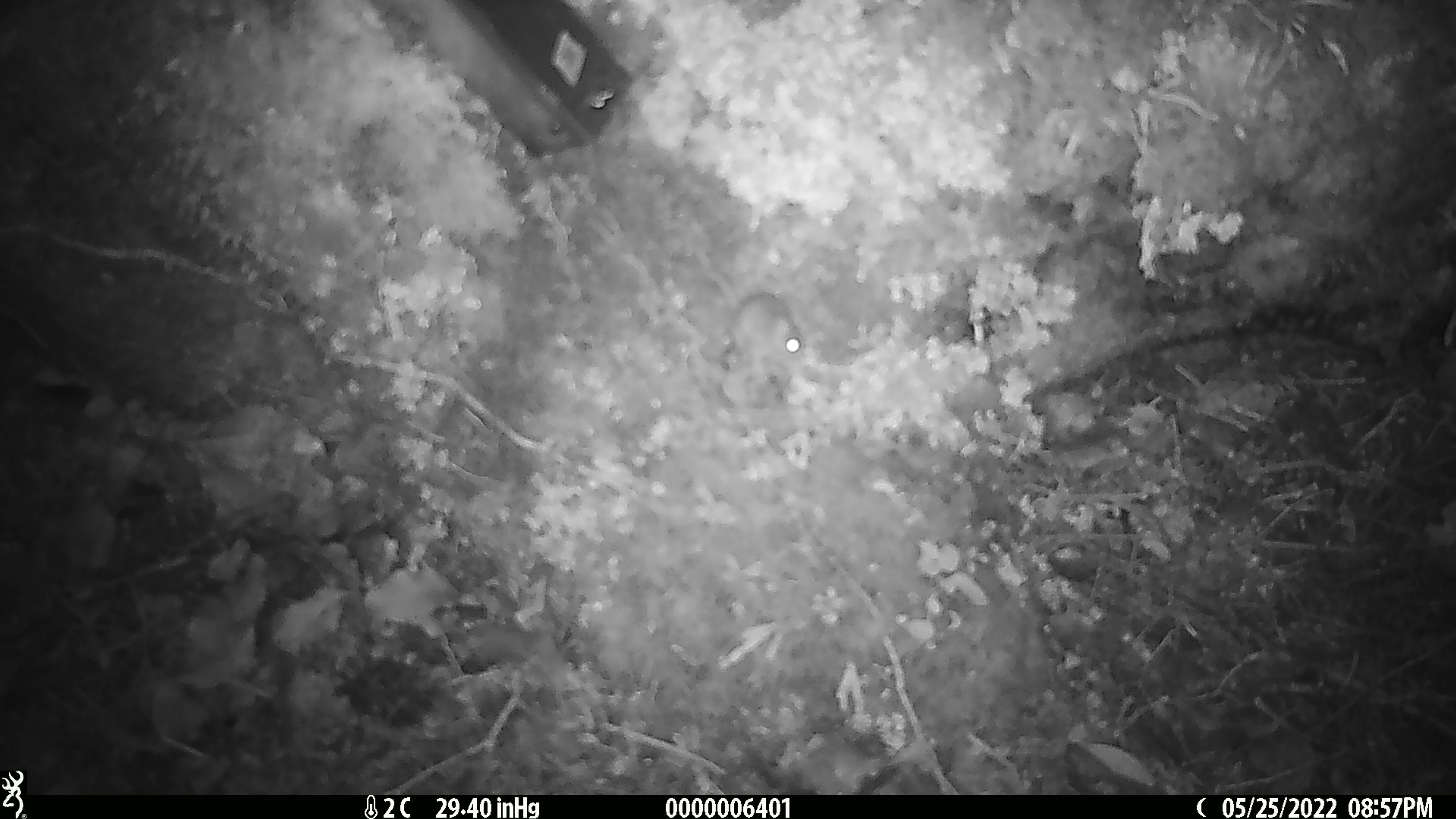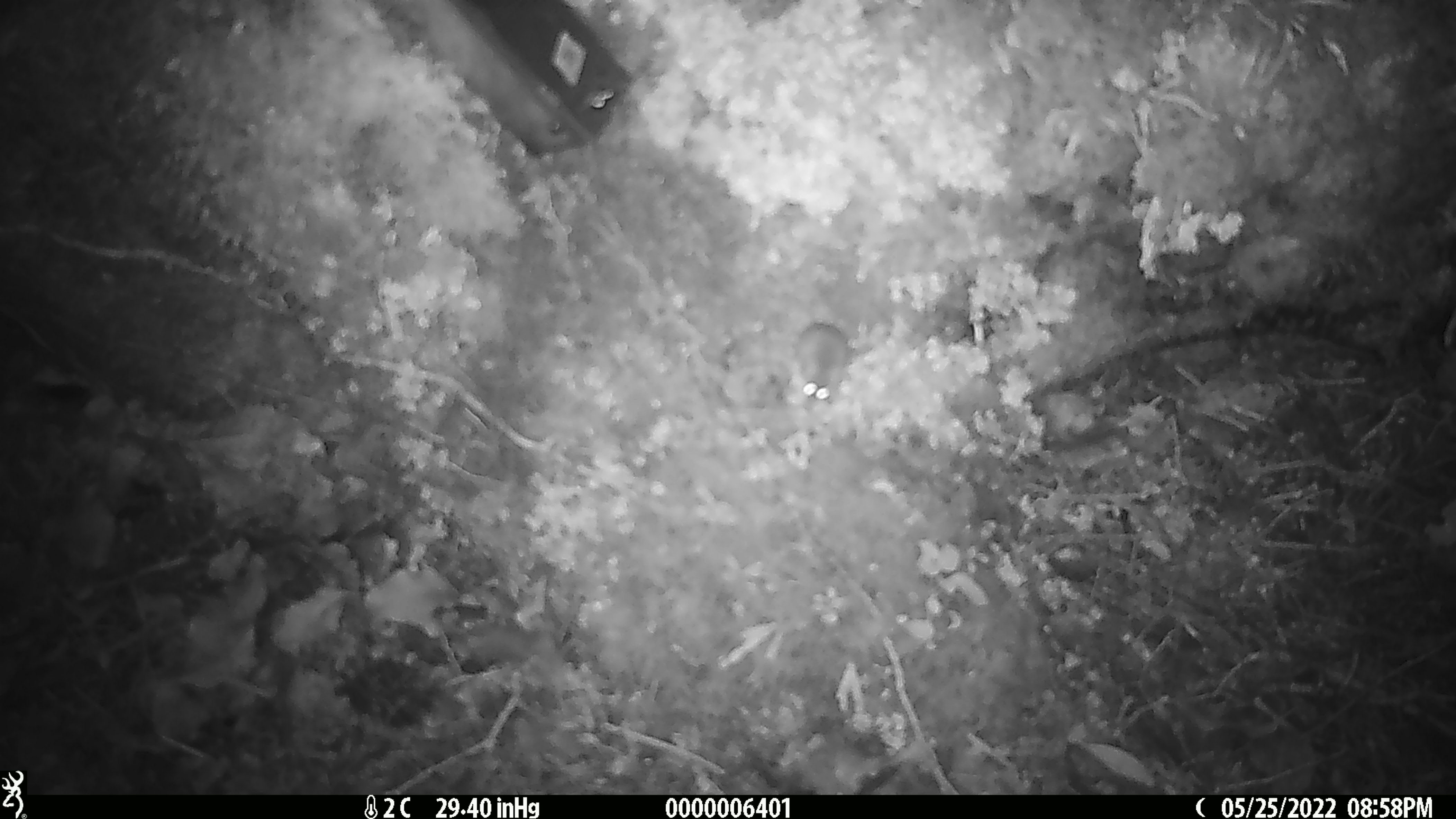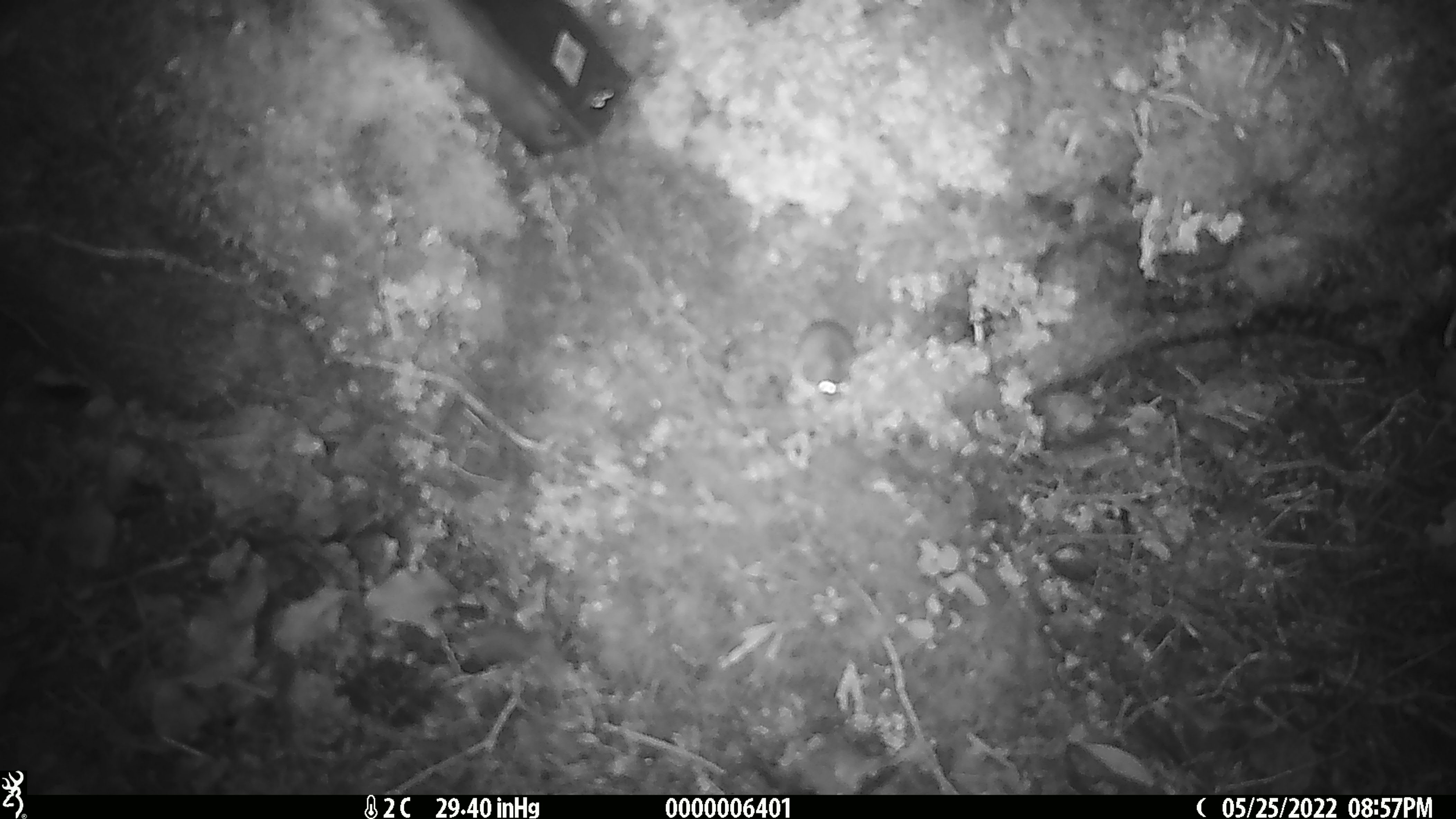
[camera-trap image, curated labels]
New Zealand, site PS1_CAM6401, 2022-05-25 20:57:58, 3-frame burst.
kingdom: Animalia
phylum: Chordata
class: Mammalia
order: Rodentia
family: Muridae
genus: Mus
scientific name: Mus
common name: mouse